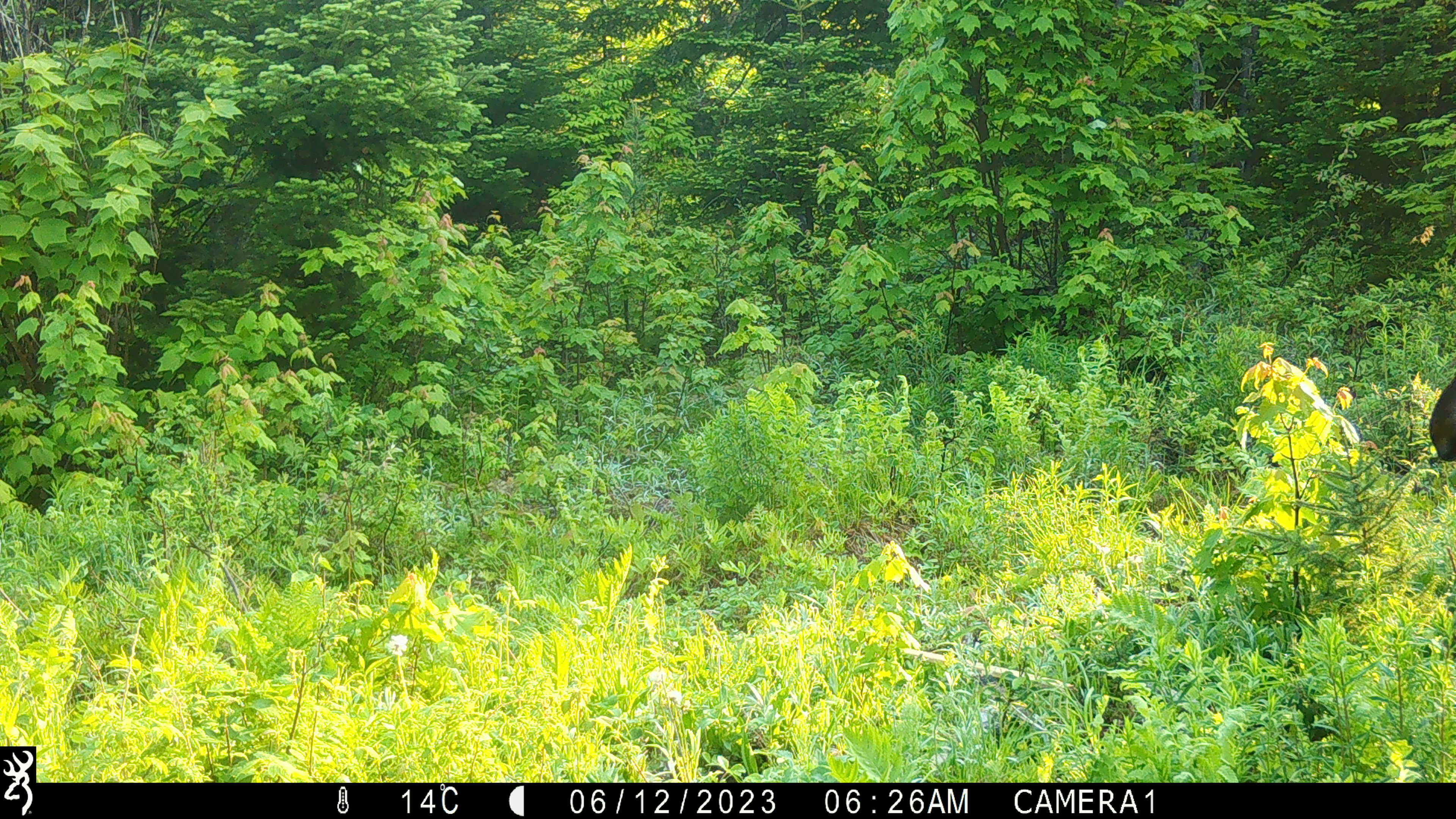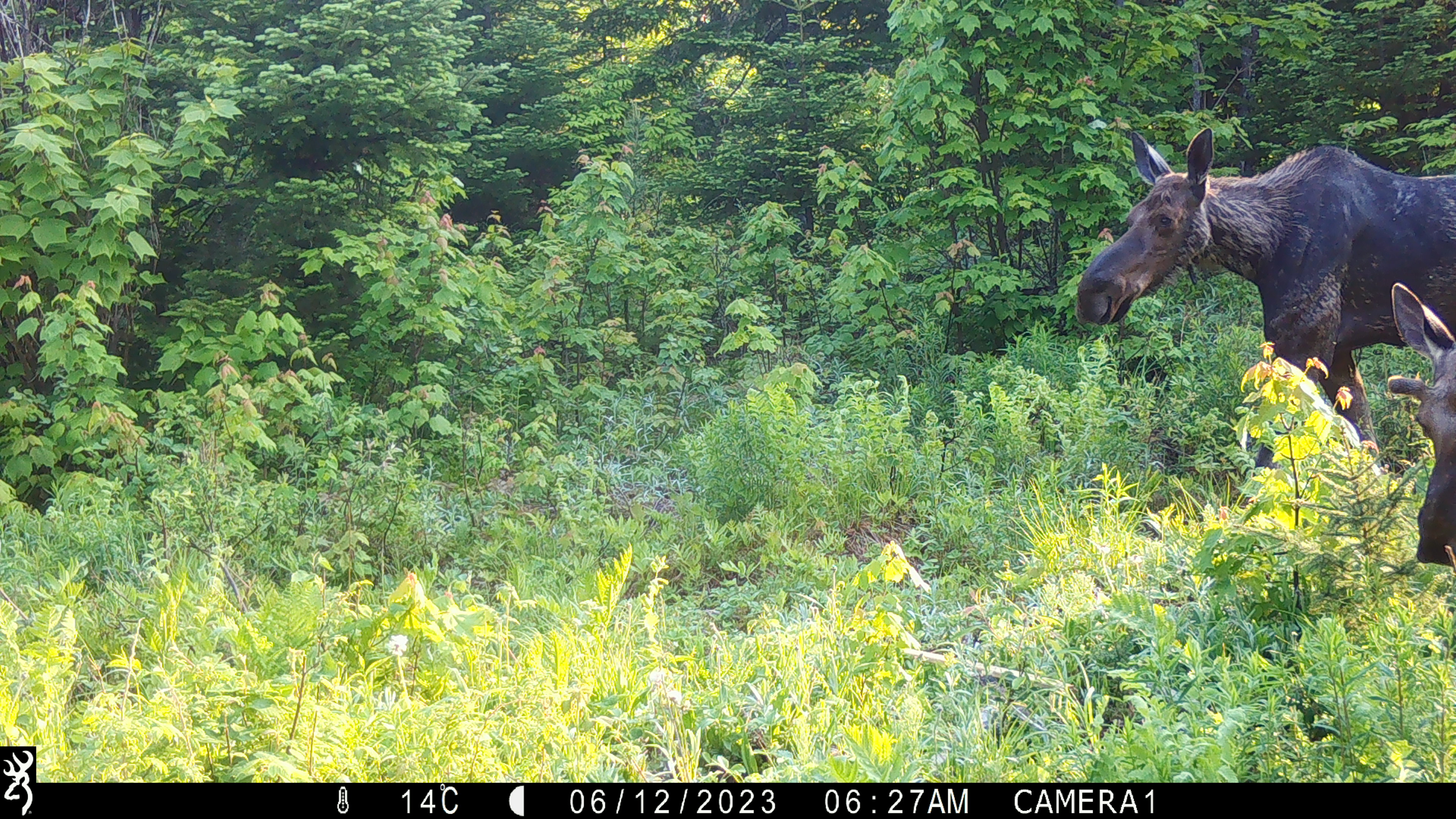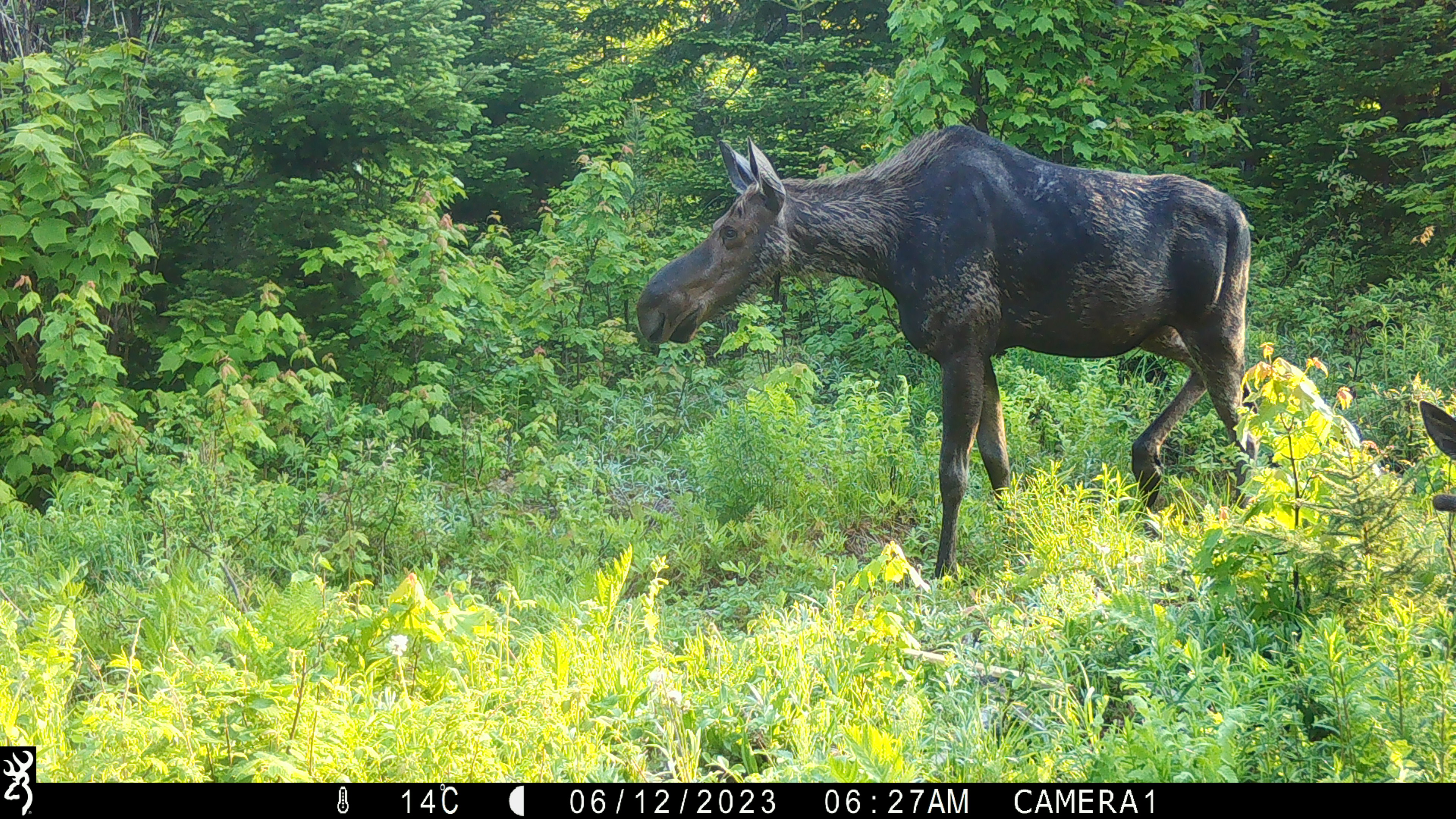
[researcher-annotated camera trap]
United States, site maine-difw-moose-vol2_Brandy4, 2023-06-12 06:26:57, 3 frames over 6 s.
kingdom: Animalia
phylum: Chordata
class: Mammalia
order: Carnivora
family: Ursidae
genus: Ursus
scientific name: Ursus americanus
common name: black bear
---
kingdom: Animalia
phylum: Chordata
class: Mammalia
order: Artiodactyla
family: Cervidae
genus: Alces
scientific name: Alces alces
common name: moose